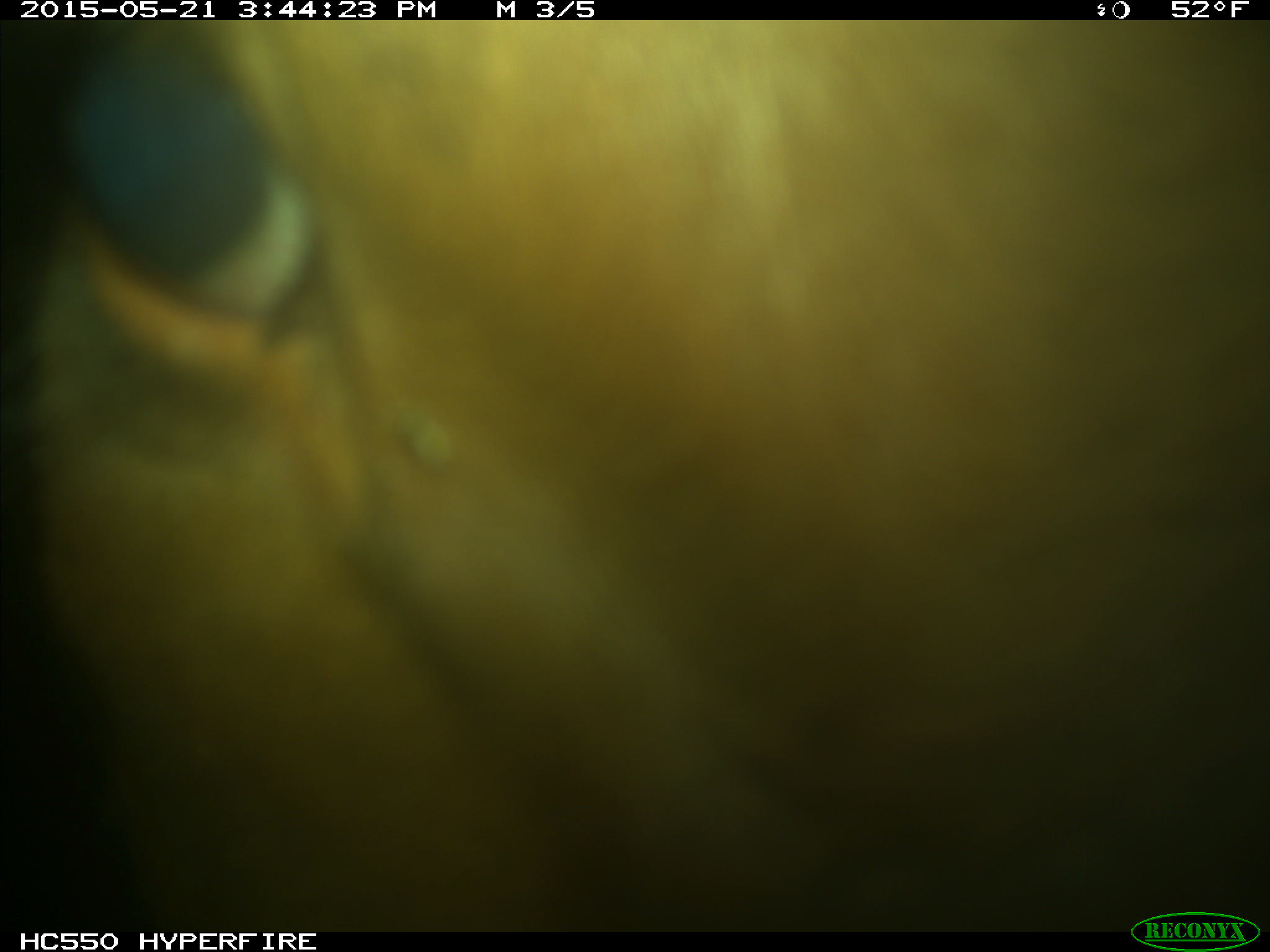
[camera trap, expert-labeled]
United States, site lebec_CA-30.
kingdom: Animalia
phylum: Chordata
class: Mammalia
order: Artiodactyla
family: Bovidae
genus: Bos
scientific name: Bos taurus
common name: domestic cow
Bos taurus (domestic cow).